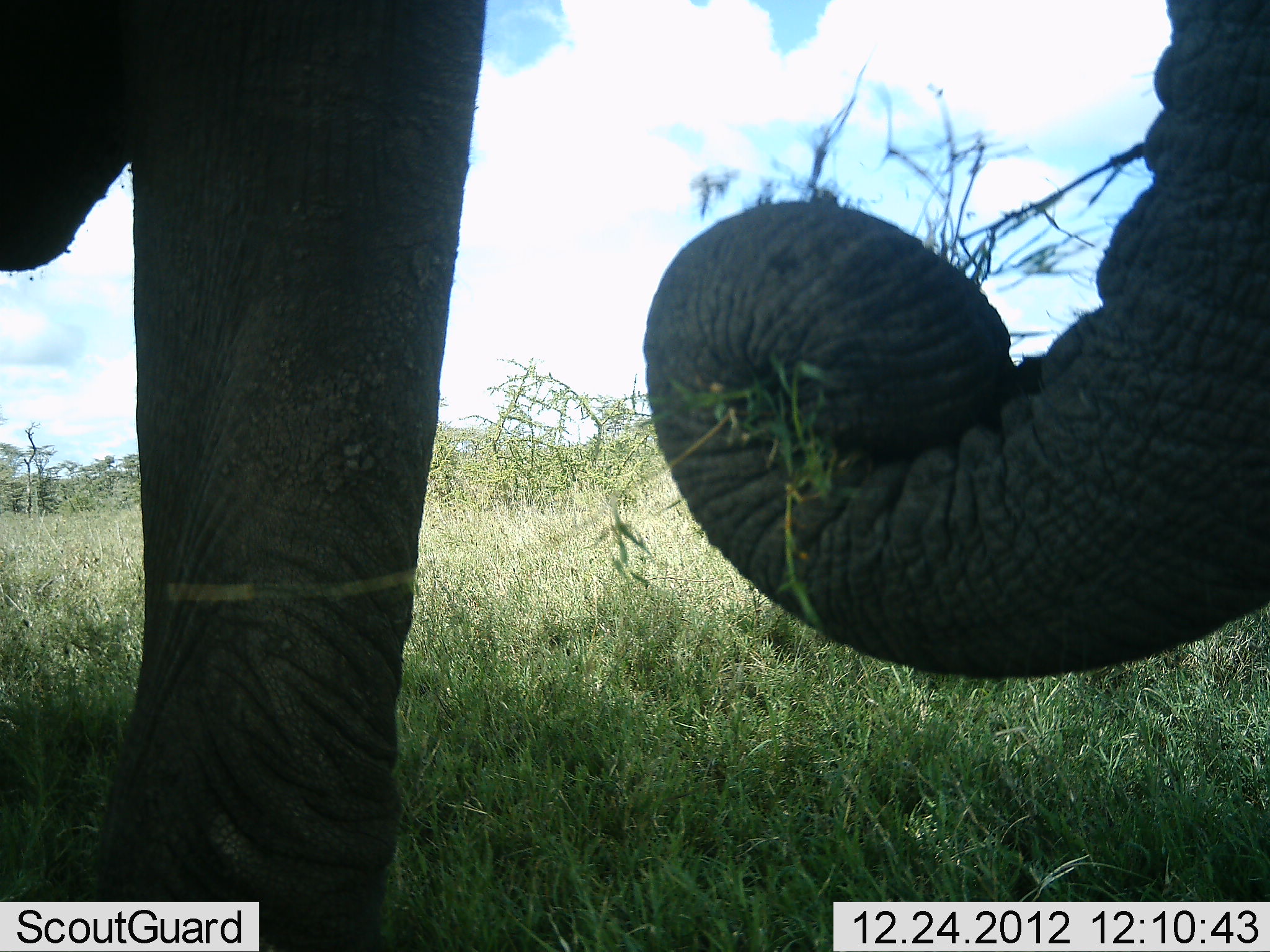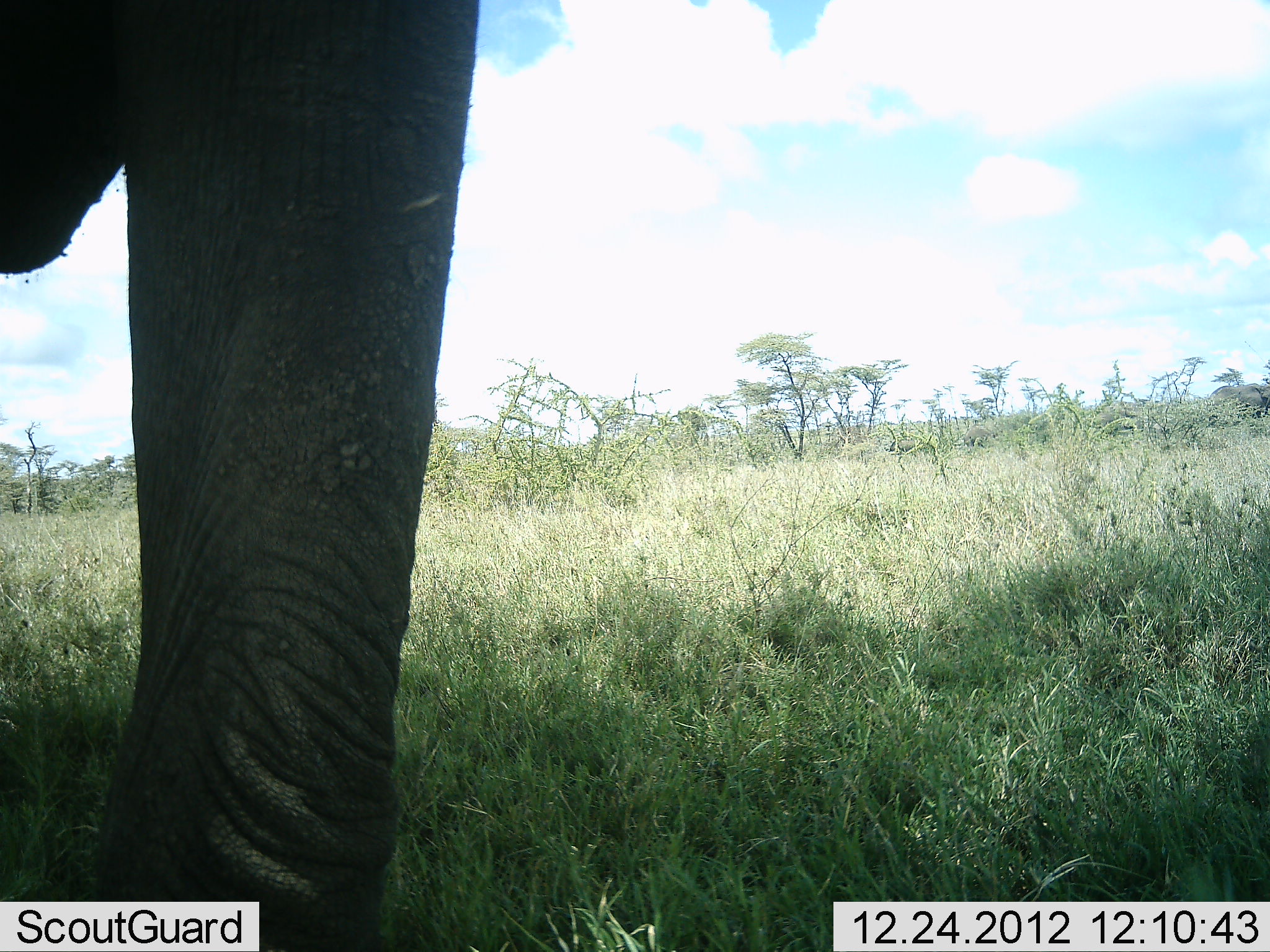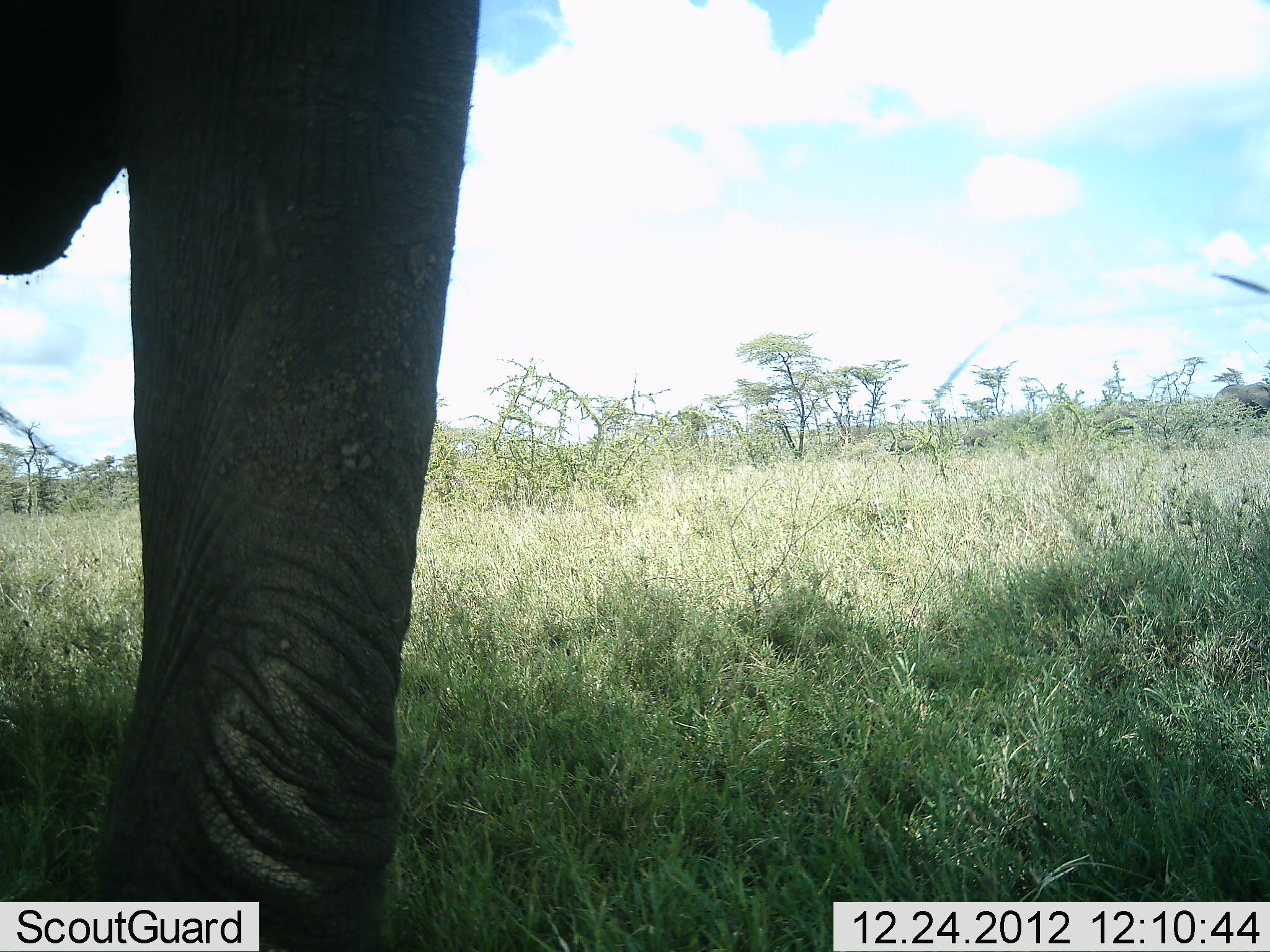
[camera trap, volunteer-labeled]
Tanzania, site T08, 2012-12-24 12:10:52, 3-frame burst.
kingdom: Animalia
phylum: Chordata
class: Mammalia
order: Proboscidea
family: Elephantidae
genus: Loxodonta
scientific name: Loxodonta africana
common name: african bush elephant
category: elephant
Elephant (african bush elephant) (Loxodonta africana), count 1. Behavior (volunteer vote fractions): standing 35%, resting 0%, moving 3%, interacting 0%. Young present (vote fraction): 0%. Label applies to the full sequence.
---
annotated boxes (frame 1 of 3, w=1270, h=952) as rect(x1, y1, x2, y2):
animal: rect(1, 1, 1270, 952)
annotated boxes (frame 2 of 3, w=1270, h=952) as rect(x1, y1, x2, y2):
animal: rect(0, 0, 487, 951)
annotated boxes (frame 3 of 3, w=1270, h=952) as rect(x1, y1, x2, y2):
animal: rect(1, 1, 487, 952)